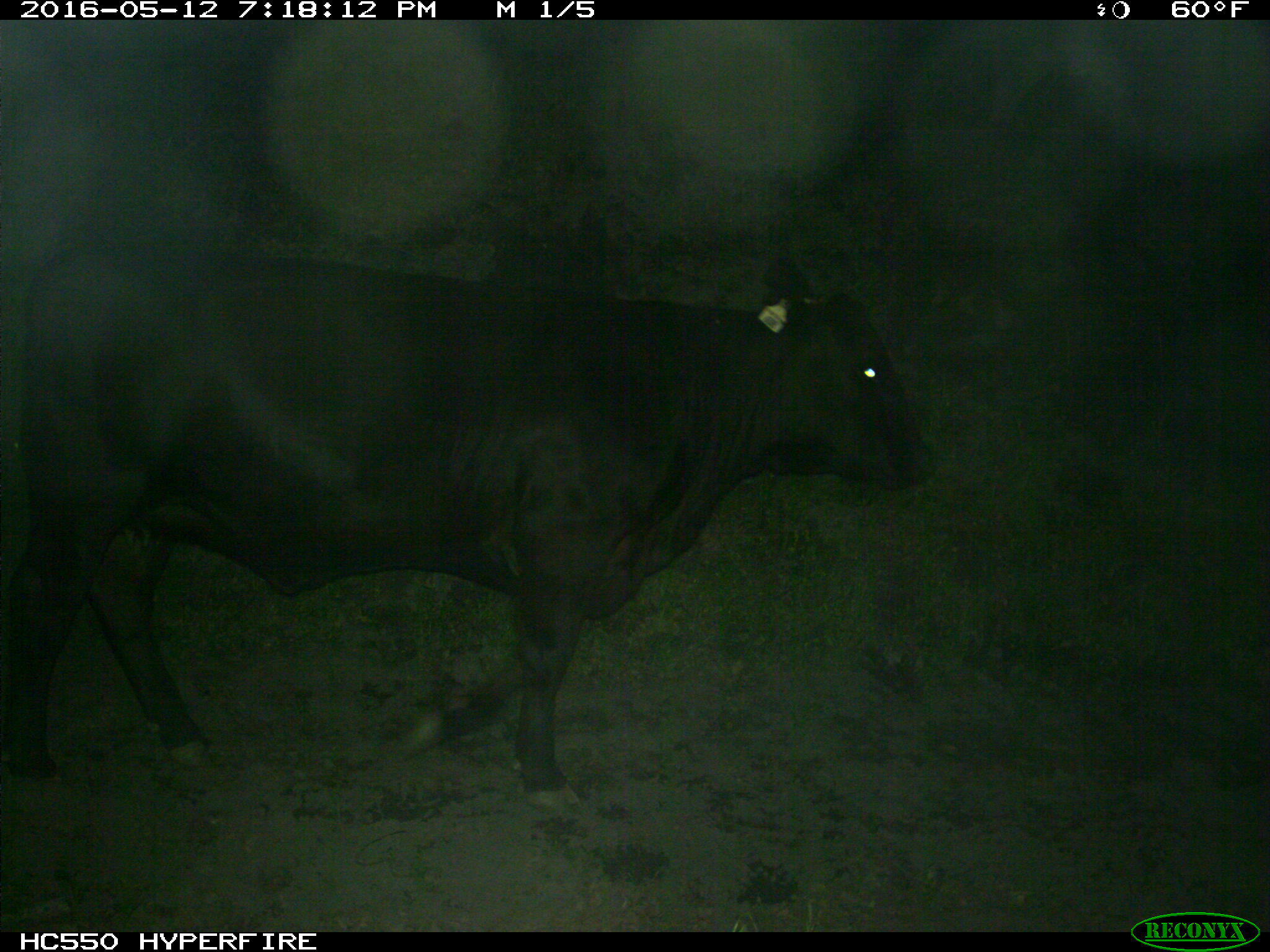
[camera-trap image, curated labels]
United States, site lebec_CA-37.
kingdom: Animalia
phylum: Chordata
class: Mammalia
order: Artiodactyla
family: Bovidae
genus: Bos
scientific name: Bos taurus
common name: domestic cow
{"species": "Bos taurus (domestic cow)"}